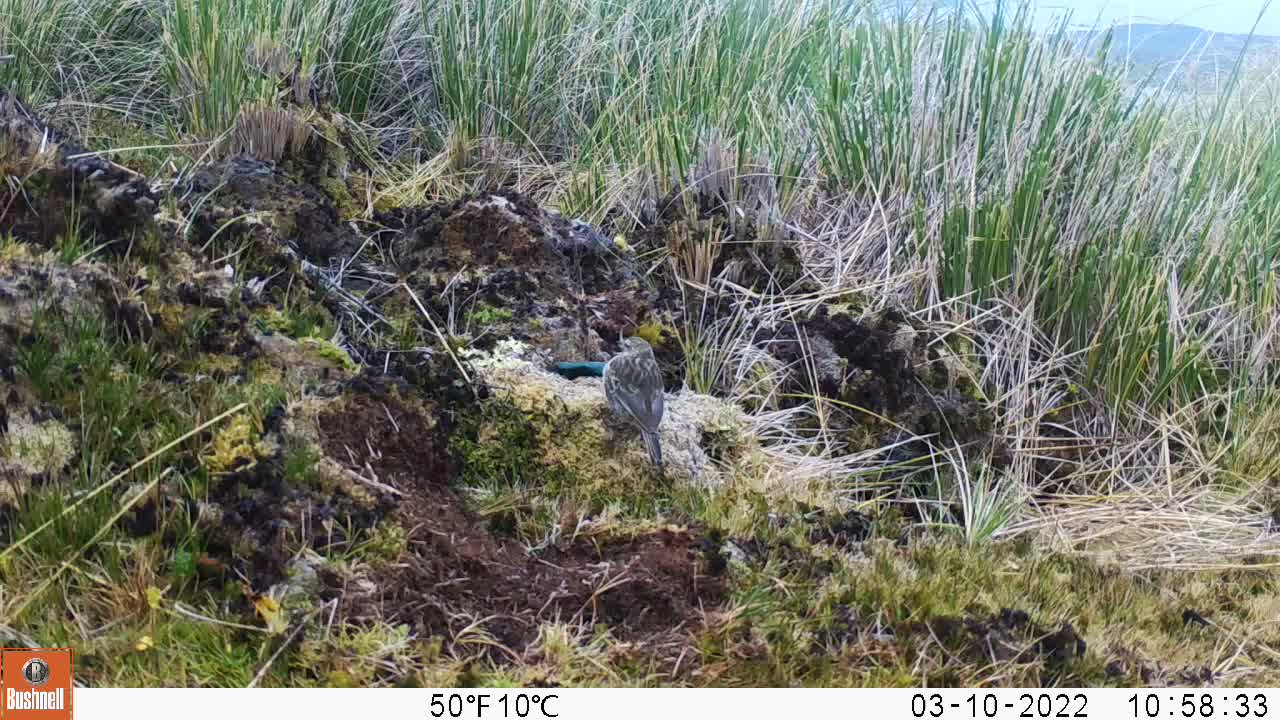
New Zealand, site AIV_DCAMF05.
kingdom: Animalia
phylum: Chordata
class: Aves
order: Passeriformes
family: Motacillidae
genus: Anthus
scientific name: Anthus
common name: pipit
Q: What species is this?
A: Pipit (Anthus).